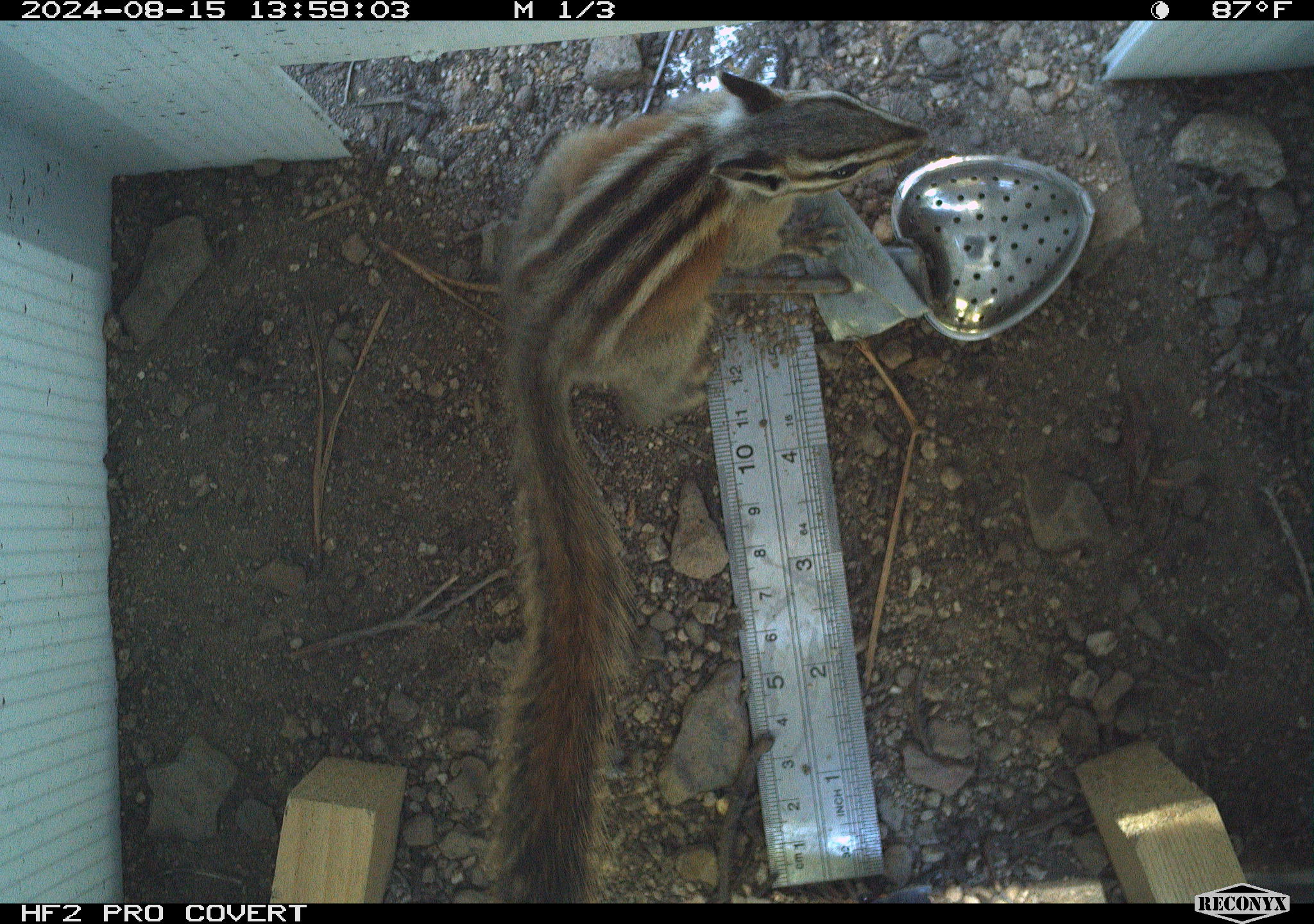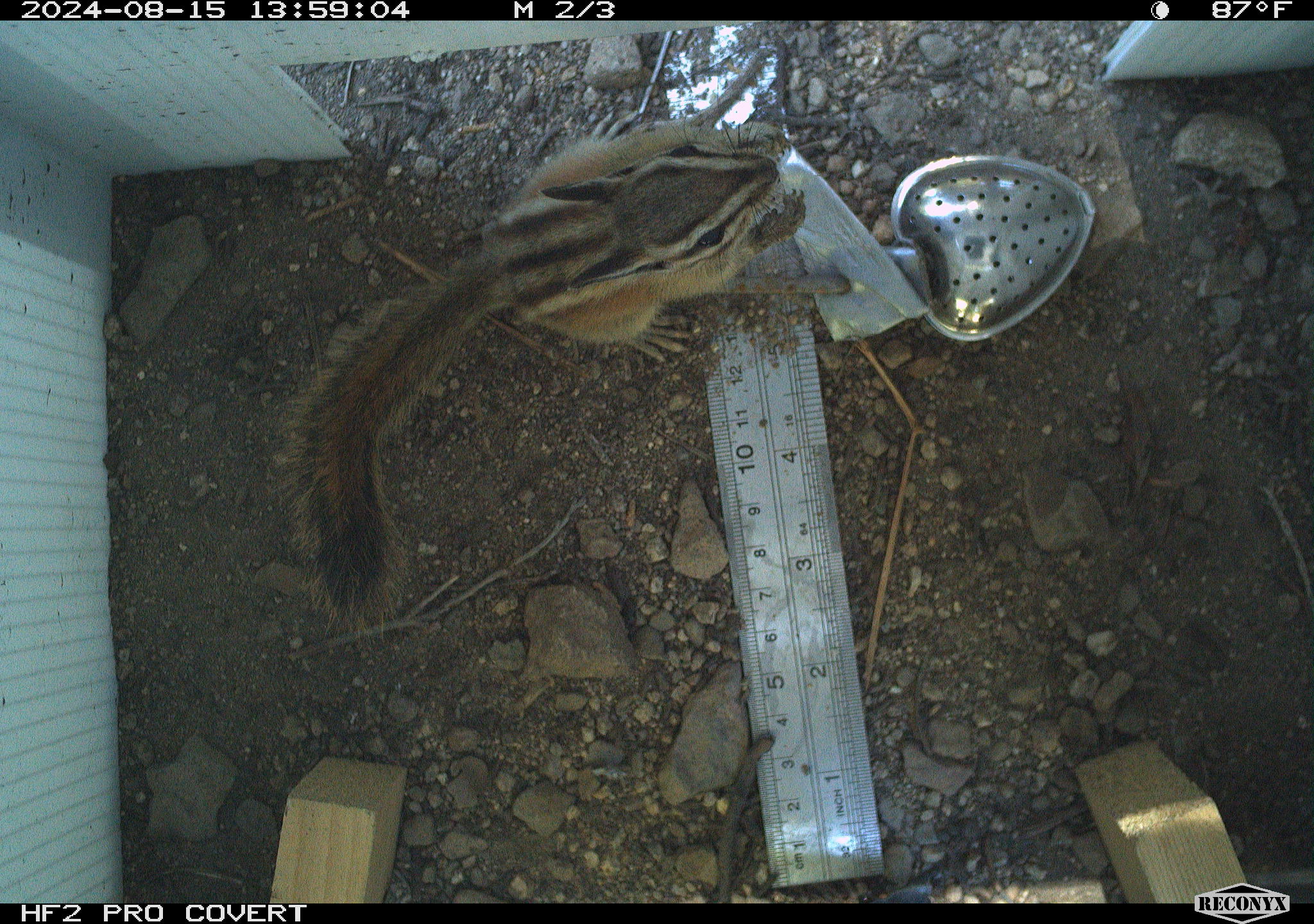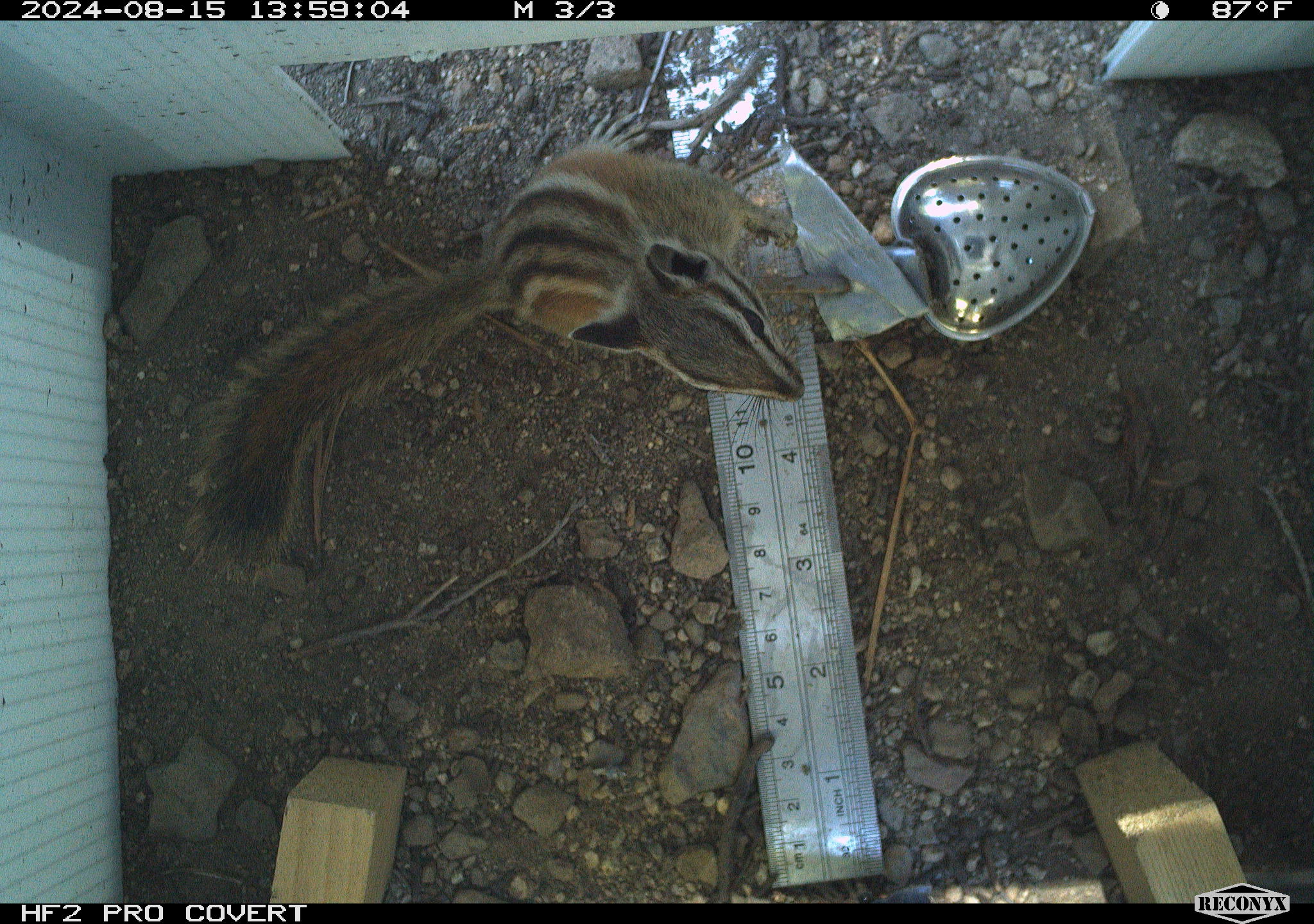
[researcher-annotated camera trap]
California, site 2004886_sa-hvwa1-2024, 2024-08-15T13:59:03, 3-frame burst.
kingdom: Animalia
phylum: Chordata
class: Mammalia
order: Rodentia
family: Sciuridae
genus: Neotamias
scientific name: Neotamias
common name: western chipmunks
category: neotamias species